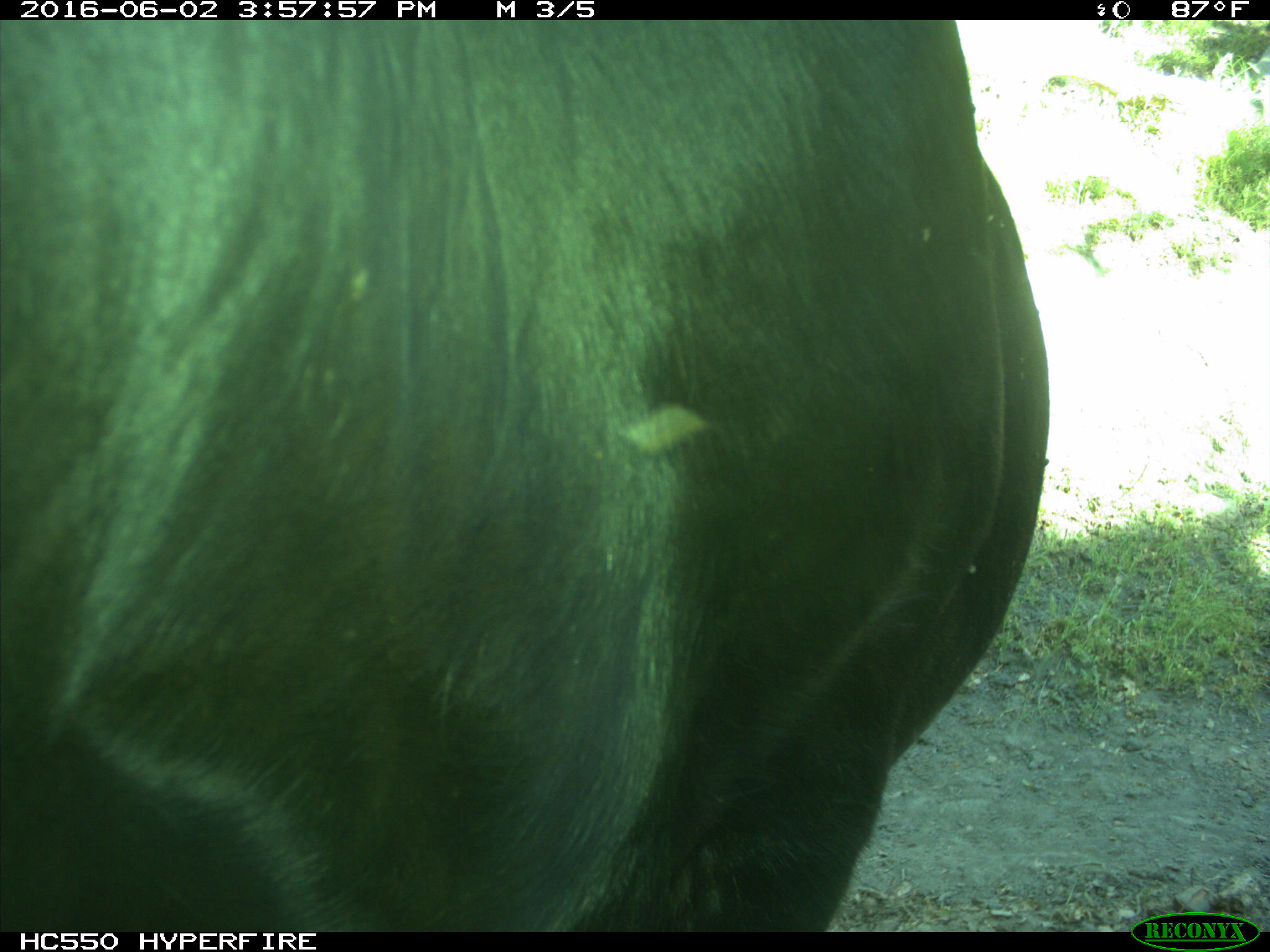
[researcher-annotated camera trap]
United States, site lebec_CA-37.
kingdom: Animalia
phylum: Chordata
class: Mammalia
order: Artiodactyla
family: Bovidae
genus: Bos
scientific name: Bos taurus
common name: domestic cow